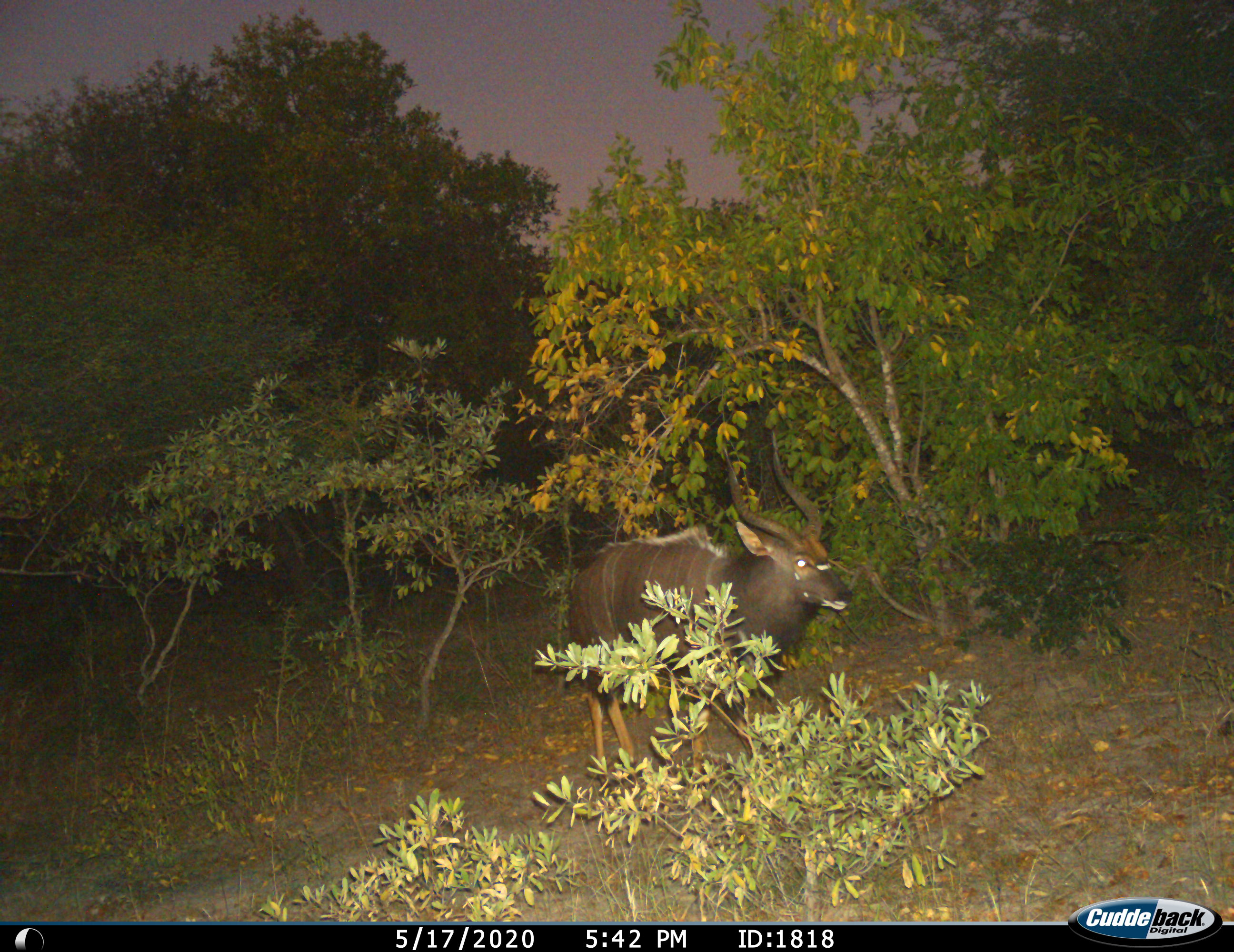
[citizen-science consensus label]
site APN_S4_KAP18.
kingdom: Animalia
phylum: Chordata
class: Mammalia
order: Artiodactyla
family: Bovidae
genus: Tragelaphus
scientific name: Tragelaphus angasii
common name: nyala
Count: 1.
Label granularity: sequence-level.